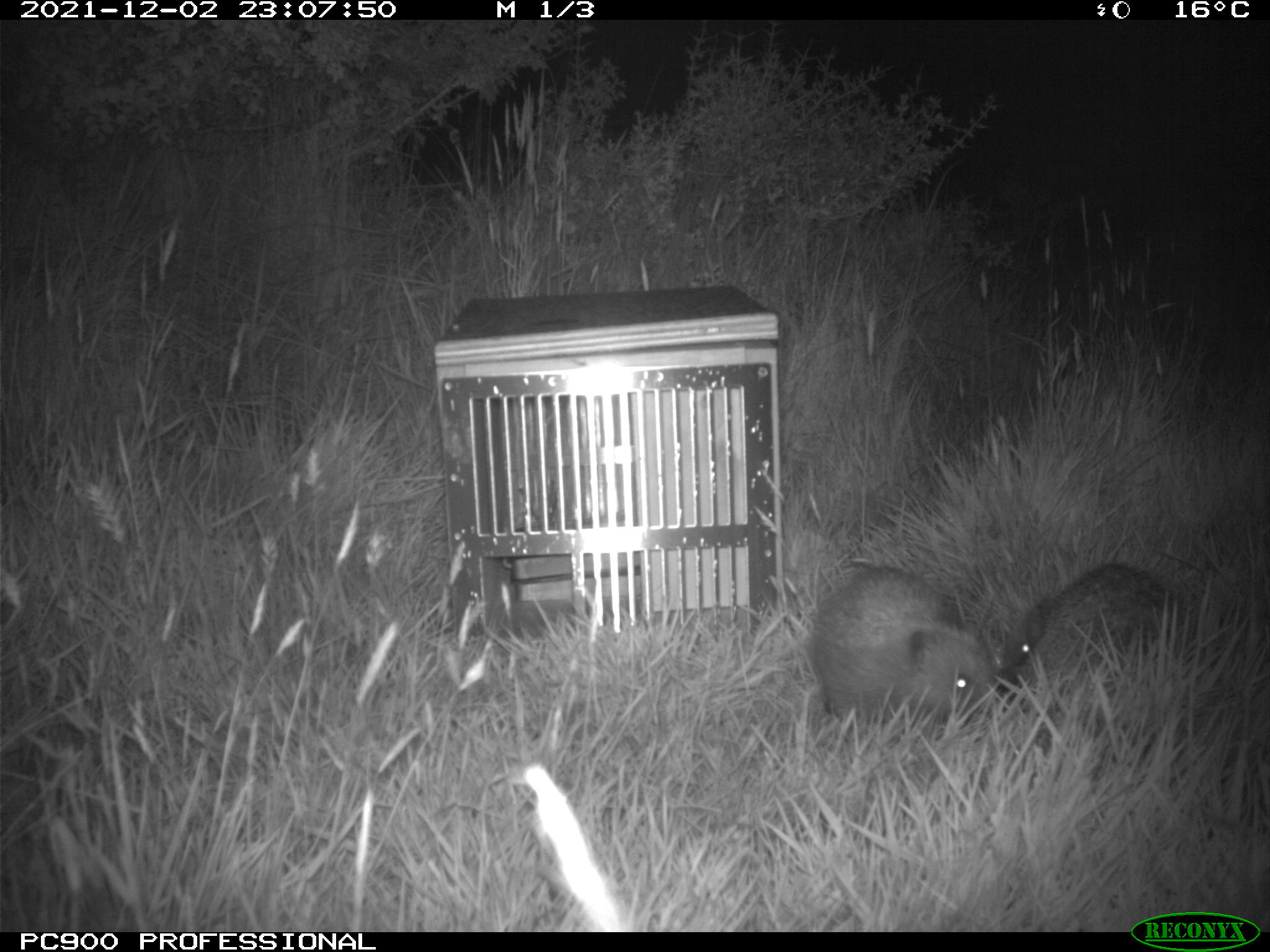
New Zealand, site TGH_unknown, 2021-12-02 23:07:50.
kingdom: Animalia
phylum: Chordata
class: Mammalia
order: Eulipotyphla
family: Erinaceidae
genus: Erinaceus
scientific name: Erinaceus europaeus europaeus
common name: european hedgehog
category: hedgehog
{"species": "hedgehog (european hedgehog) (Erinaceus europaeus europaeus)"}